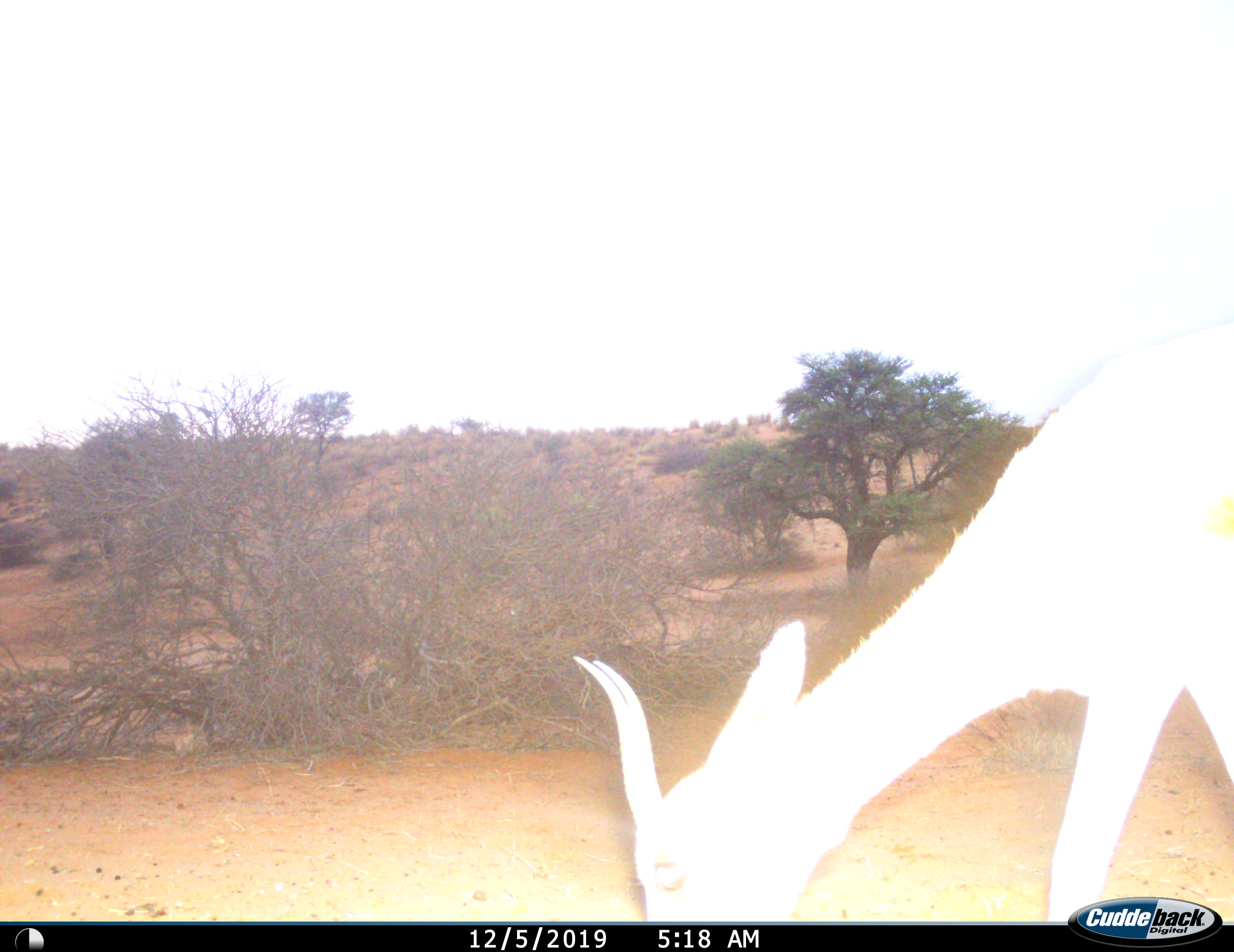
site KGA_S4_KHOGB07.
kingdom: Animalia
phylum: Chordata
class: Mammalia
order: Artiodactyla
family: Bovidae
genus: Antidorcas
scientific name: Antidorcas marsupialis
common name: springbok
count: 1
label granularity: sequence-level